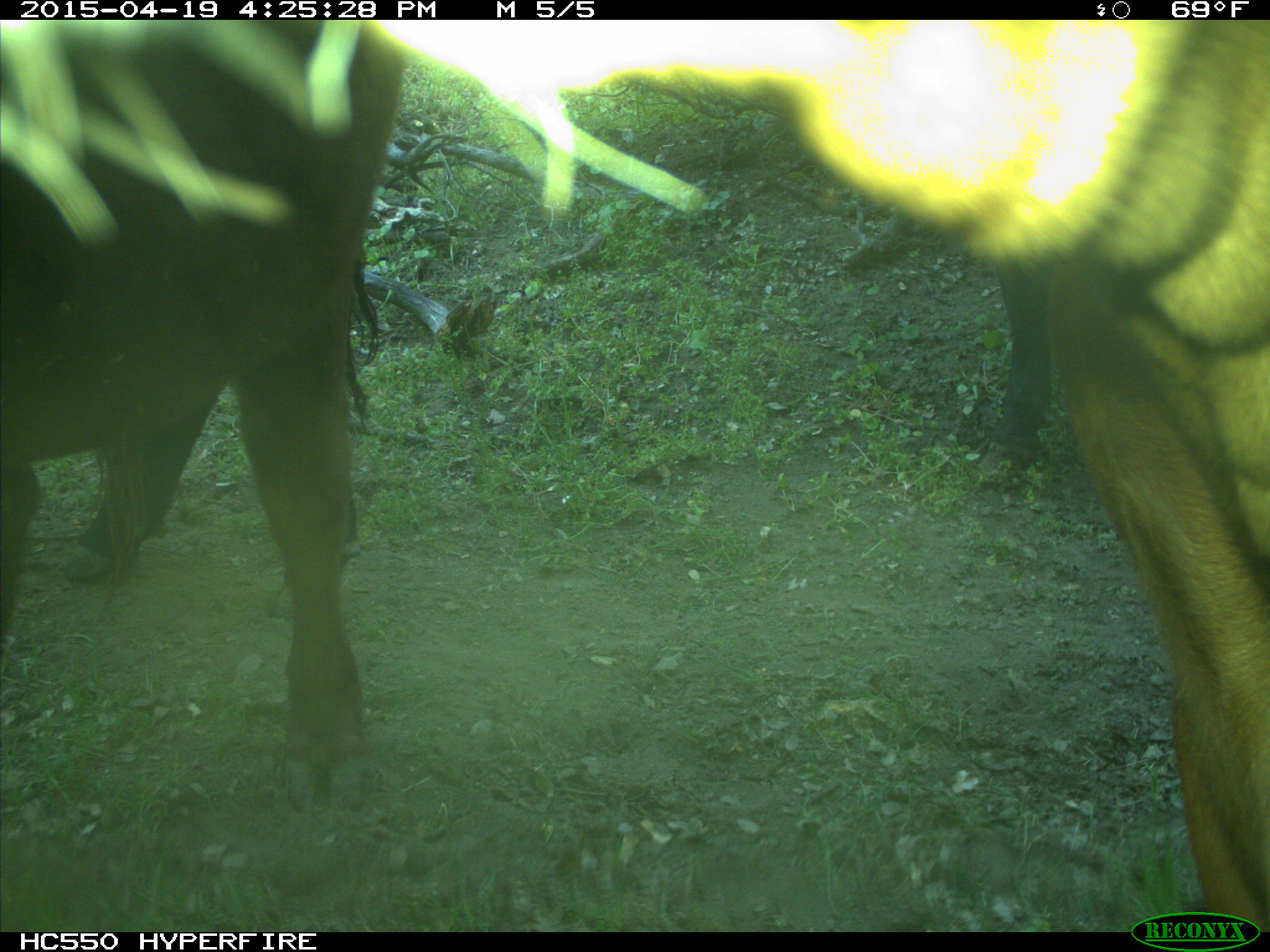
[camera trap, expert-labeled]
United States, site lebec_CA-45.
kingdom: Animalia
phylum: Chordata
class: Mammalia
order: Artiodactyla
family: Bovidae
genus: Bos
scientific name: Bos taurus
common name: domestic cow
Bos taurus (domestic cow).